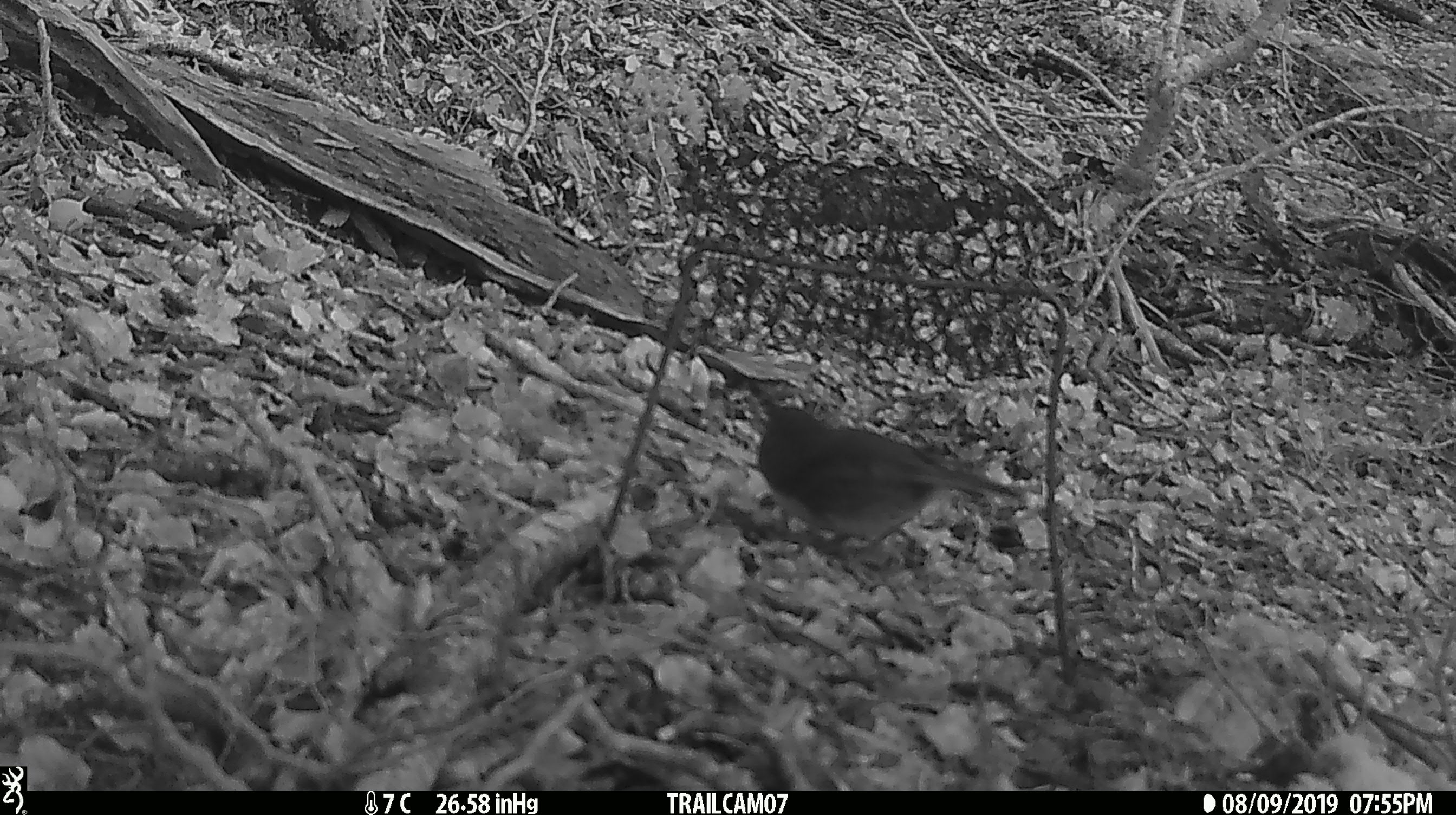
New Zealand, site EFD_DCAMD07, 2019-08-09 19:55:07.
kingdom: Animalia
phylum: Chordata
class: Aves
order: Passeriformes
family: Petroicidae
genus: Petroica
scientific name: Petroica australis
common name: new zealand robin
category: robin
Robin (new zealand robin) (Petroica australis).